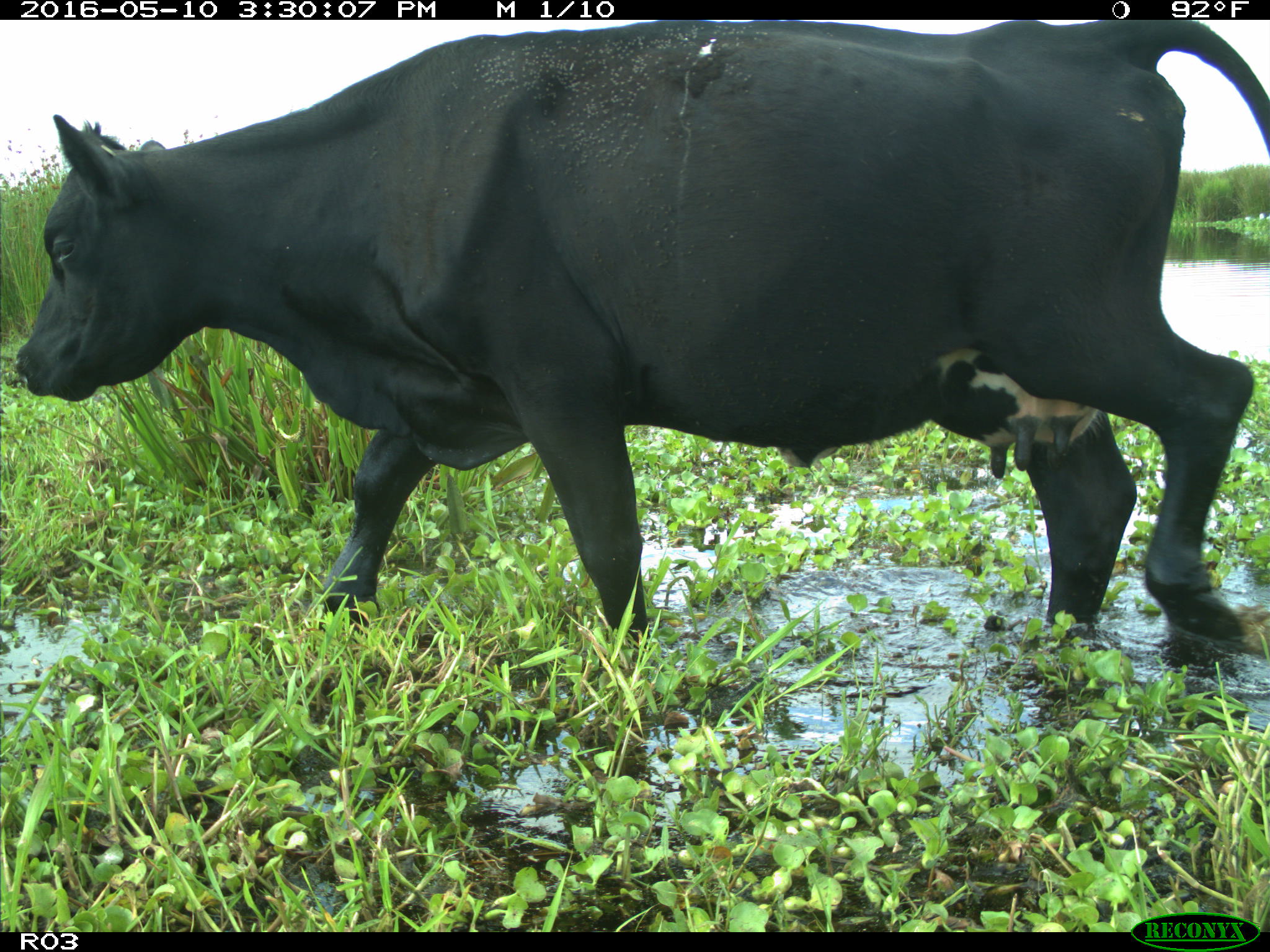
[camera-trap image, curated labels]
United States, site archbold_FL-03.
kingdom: Animalia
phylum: Chordata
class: Mammalia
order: Artiodactyla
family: Bovidae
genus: Bos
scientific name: Bos taurus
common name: domestic cow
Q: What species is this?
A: Bos taurus (domestic cow).